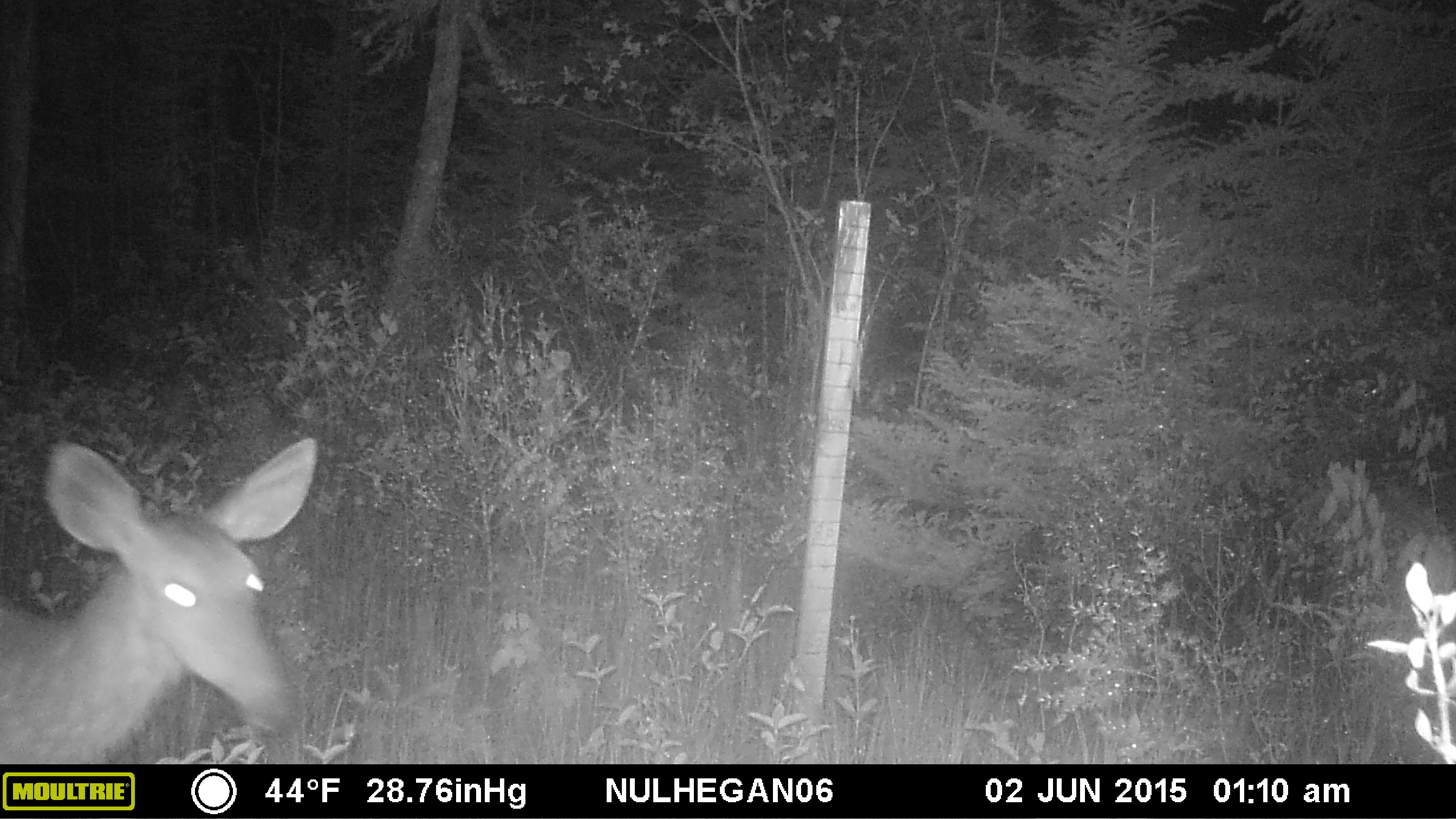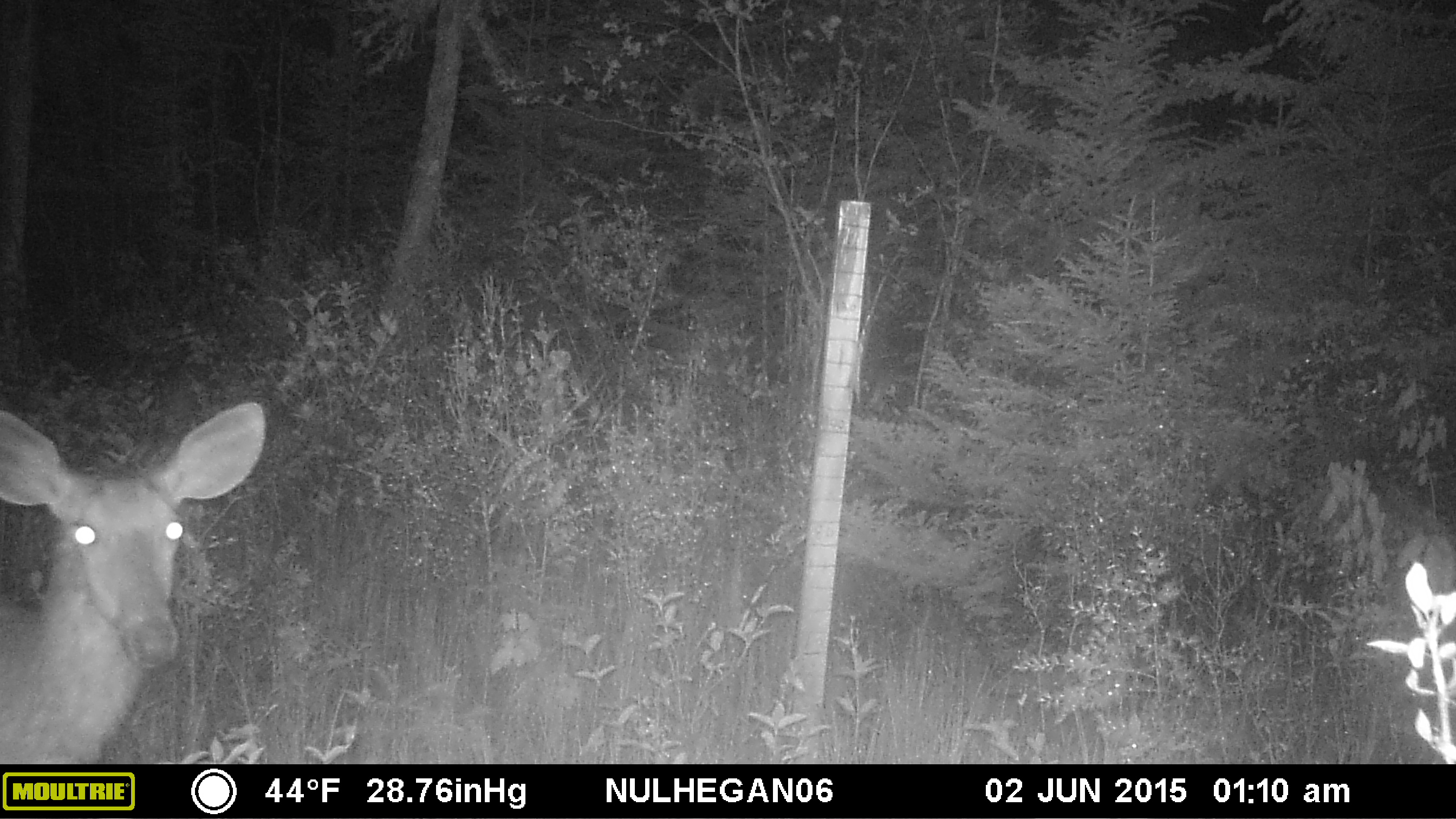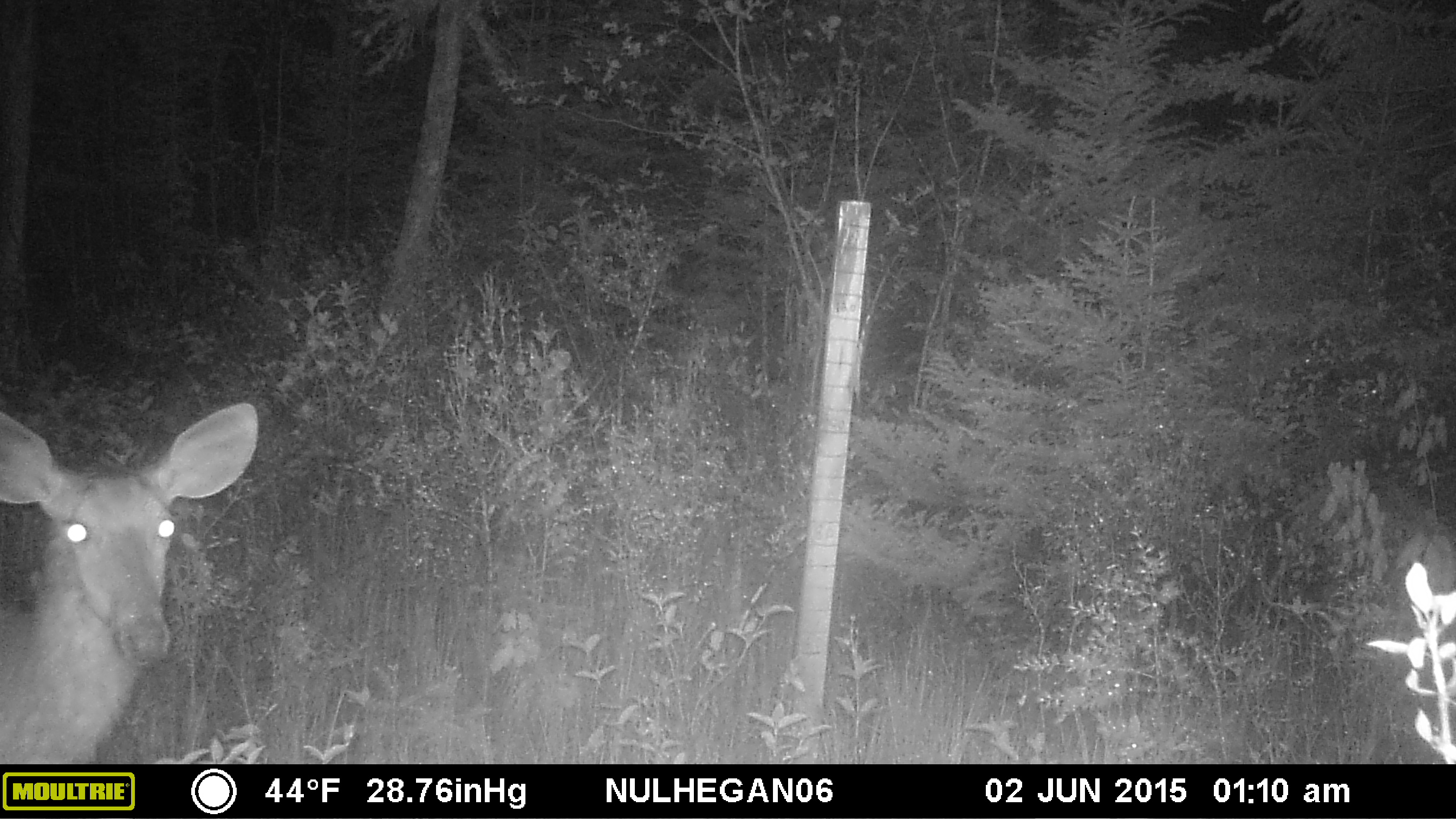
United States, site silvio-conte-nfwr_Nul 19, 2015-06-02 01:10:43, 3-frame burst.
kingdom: Animalia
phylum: Chordata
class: Mammalia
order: Artiodactyla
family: Cervidae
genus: Odocoileus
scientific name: Odocoileus virginianus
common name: white-tailed deer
White-tailed deer (Odocoileus virginianus).